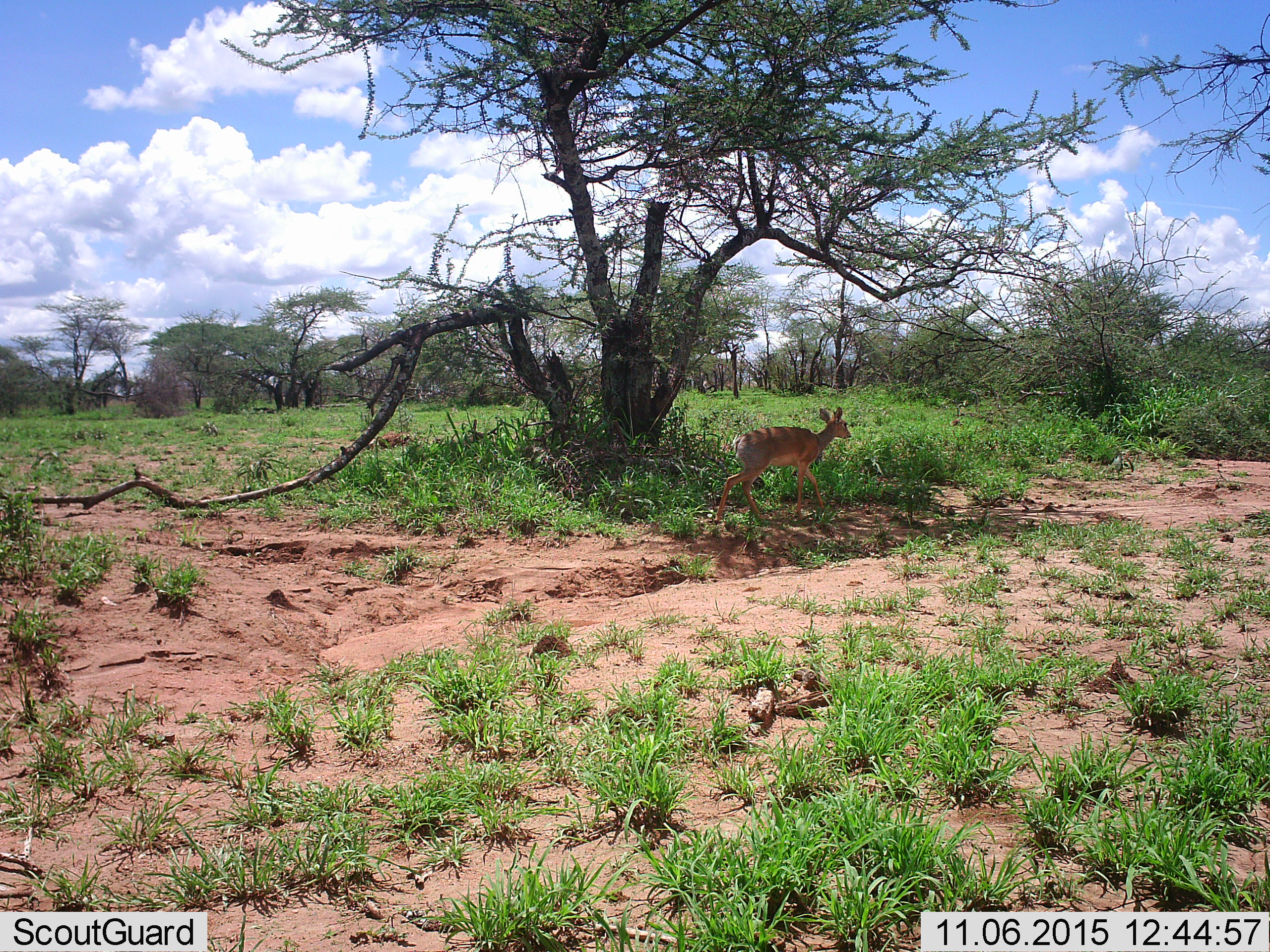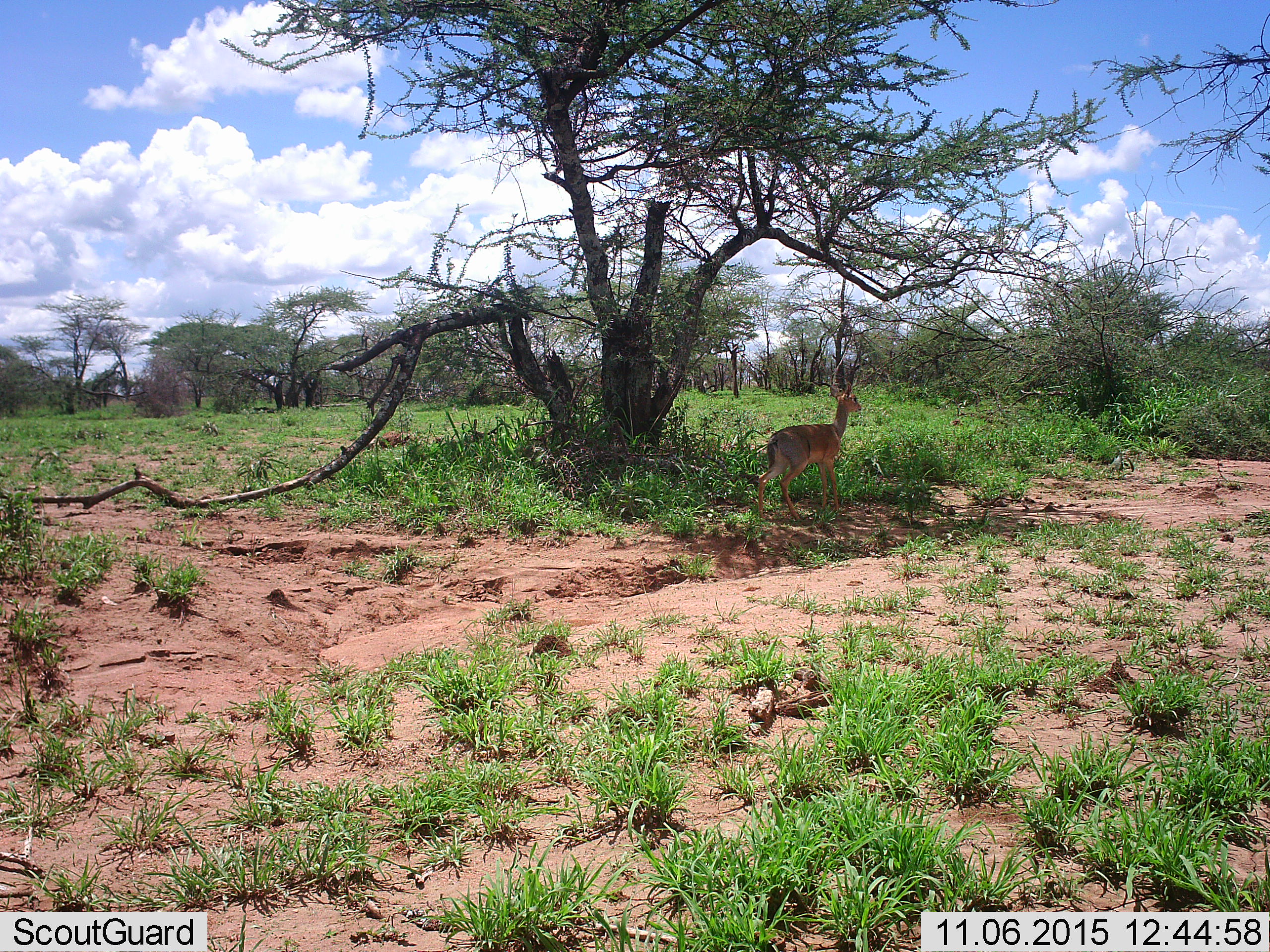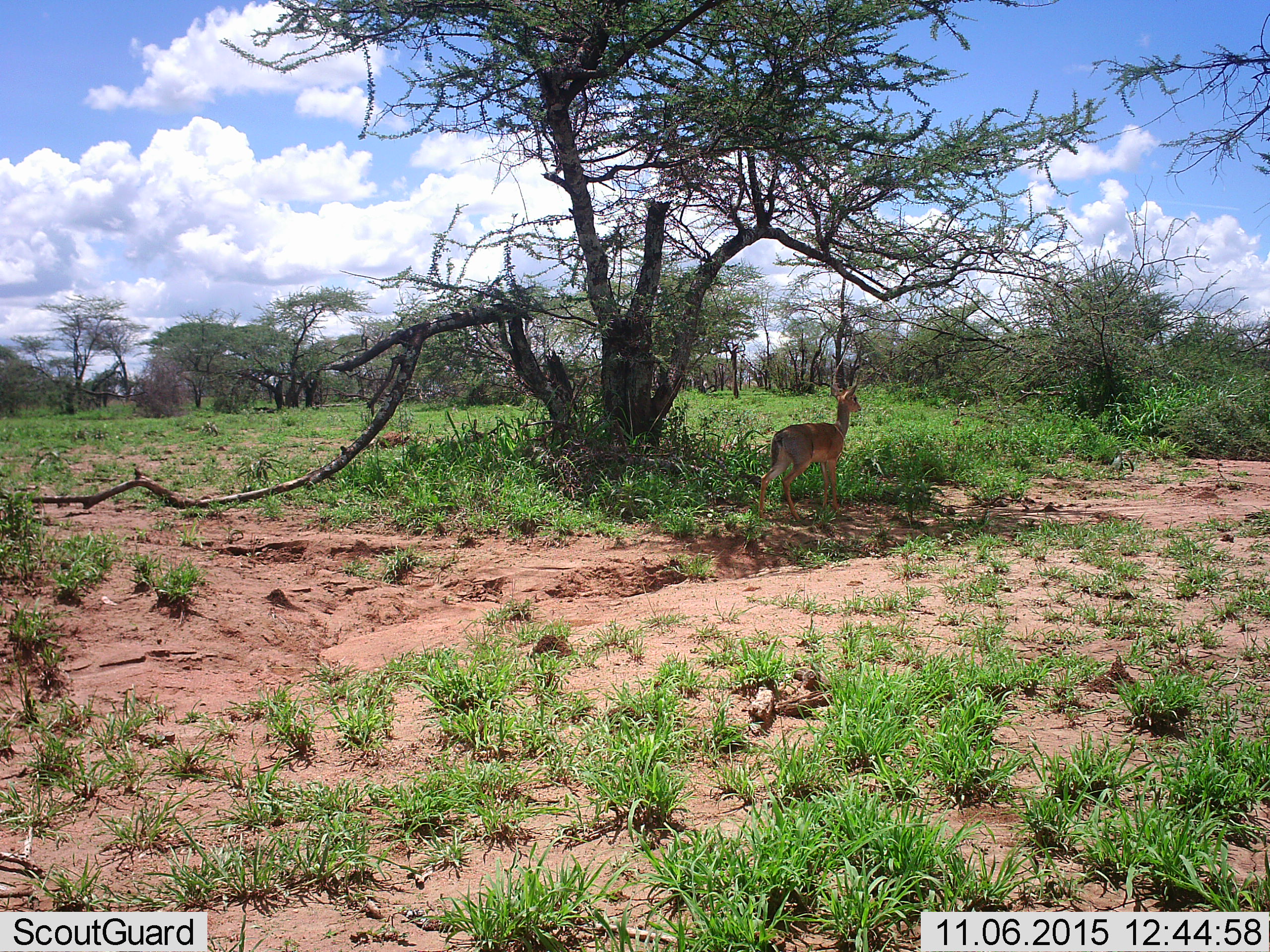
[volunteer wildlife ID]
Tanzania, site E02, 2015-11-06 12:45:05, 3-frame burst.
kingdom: Animalia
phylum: Chordata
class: Mammalia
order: Artiodactyla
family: Bovidae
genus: Madoqua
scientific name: Madoqua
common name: dikdik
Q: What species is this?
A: Dikdik (Madoqua).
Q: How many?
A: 1.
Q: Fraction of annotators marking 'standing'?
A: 23%.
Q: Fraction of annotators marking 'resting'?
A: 0%.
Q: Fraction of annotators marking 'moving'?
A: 85%.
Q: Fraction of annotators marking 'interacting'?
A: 0%.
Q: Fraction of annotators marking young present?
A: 8%.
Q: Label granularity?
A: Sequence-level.